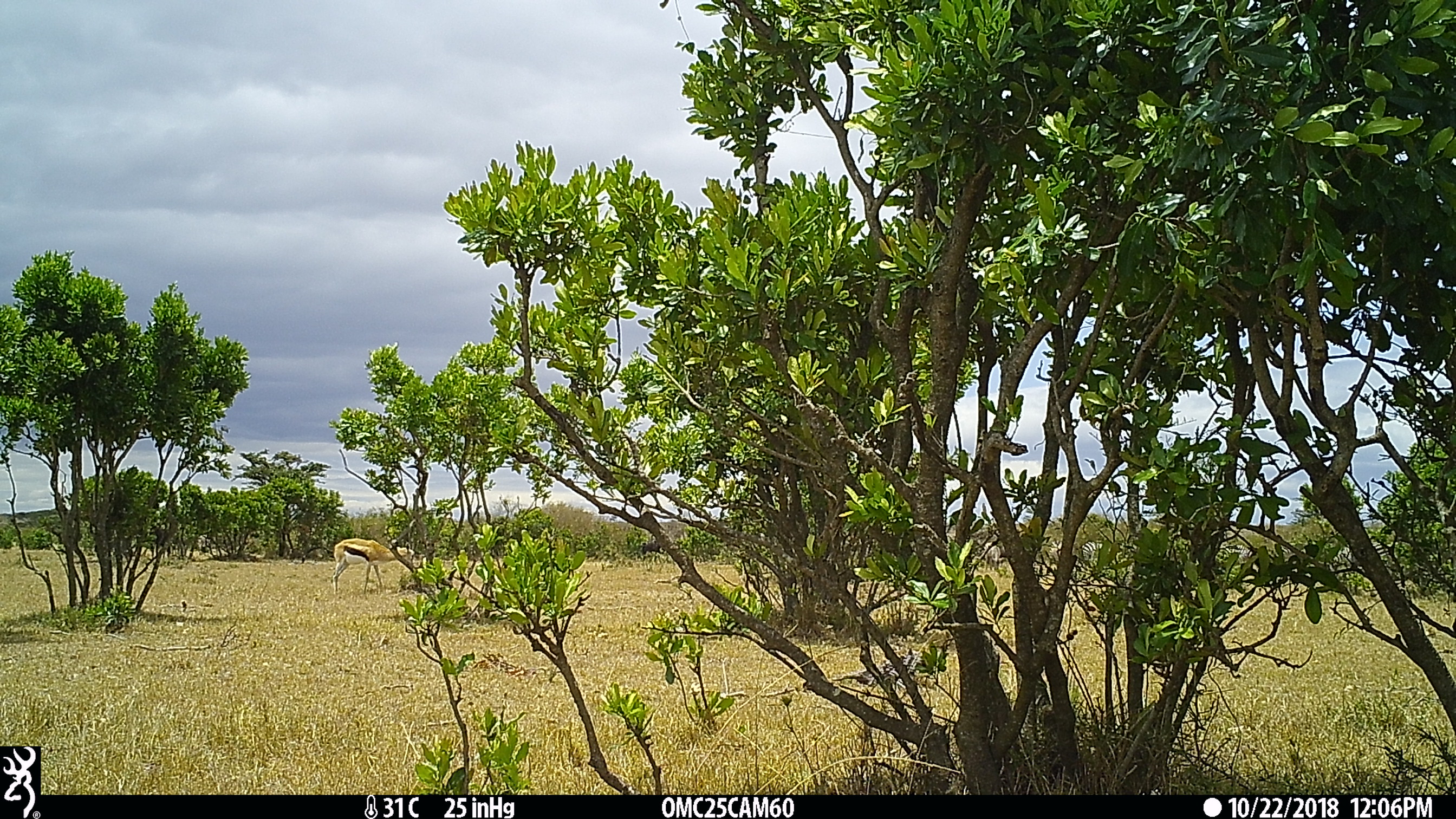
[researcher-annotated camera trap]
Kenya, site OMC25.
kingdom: Animalia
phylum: Chordata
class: Mammalia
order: Perissodactyla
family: Equidae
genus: Equus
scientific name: Equus quagga burchellii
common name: burchell's zebra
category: zebra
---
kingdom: Animalia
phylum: Chordata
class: Mammalia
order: Artiodactyla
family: Bovidae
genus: Eudorcas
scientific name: Eudorcas thomsonii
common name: thomon's gazelle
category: gazelle thomsons